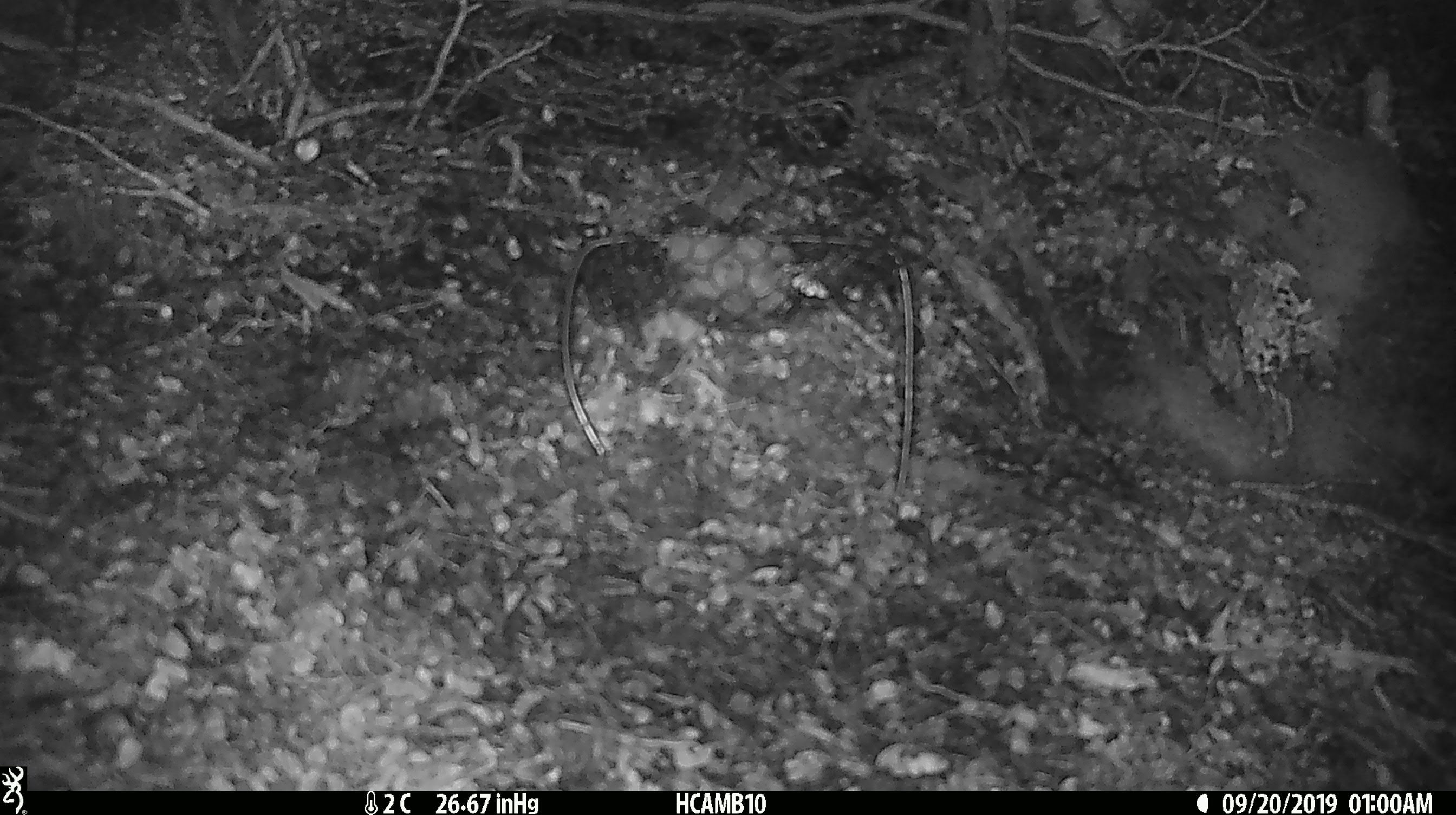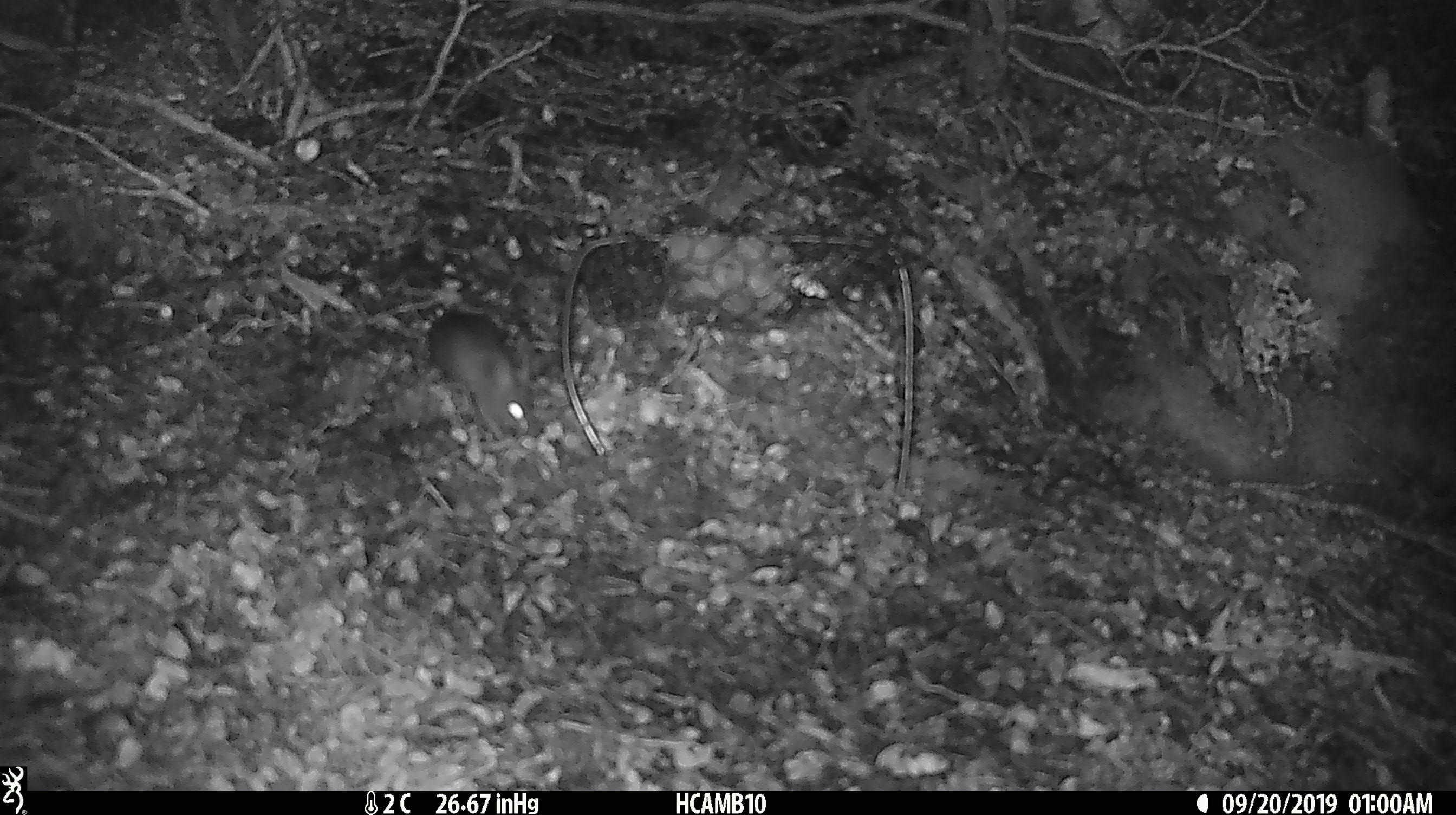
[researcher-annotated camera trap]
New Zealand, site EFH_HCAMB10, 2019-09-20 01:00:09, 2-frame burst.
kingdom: Animalia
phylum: Chordata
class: Mammalia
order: Rodentia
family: Muridae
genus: Mus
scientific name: Mus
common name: mouse